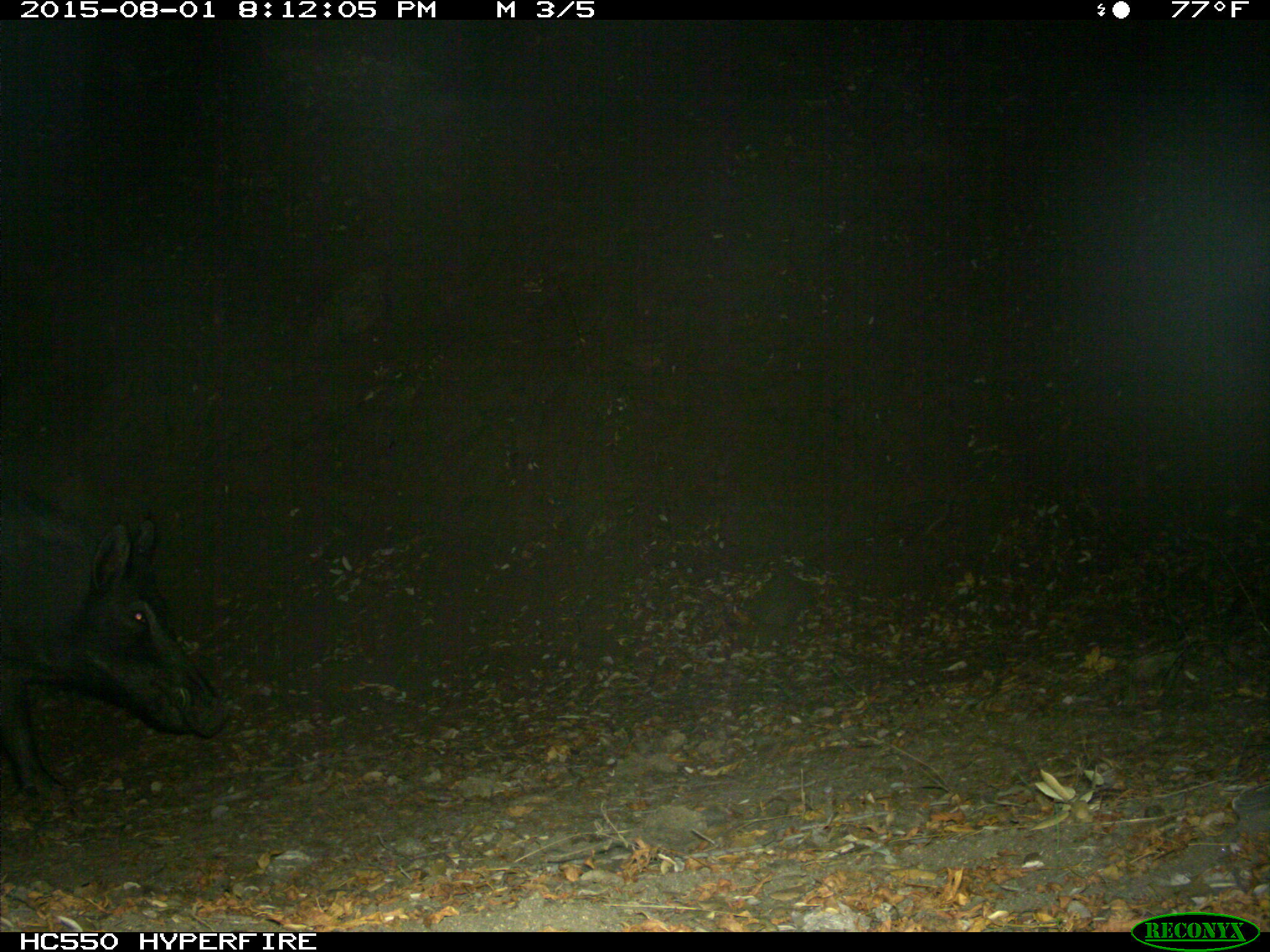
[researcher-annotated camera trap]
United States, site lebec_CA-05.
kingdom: Animalia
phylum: Chordata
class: Mammalia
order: Artiodactyla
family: Suidae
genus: Sus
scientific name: Sus scrofa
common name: wild boar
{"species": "Sus scrofa (wild boar)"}